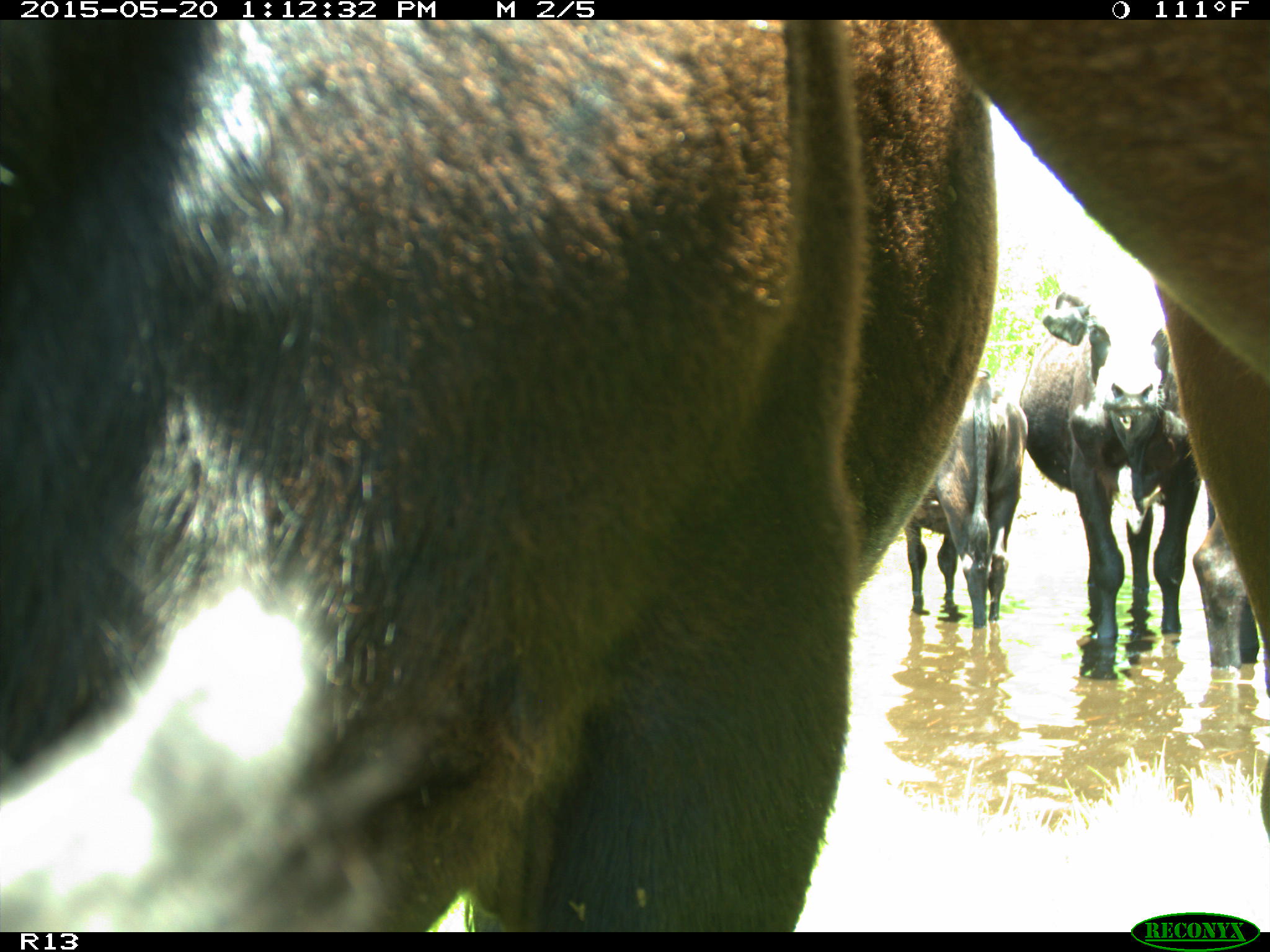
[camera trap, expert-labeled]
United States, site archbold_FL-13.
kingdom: Animalia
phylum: Chordata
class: Mammalia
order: Artiodactyla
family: Bovidae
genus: Bos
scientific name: Bos taurus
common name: domestic cow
Bos taurus (domestic cow).